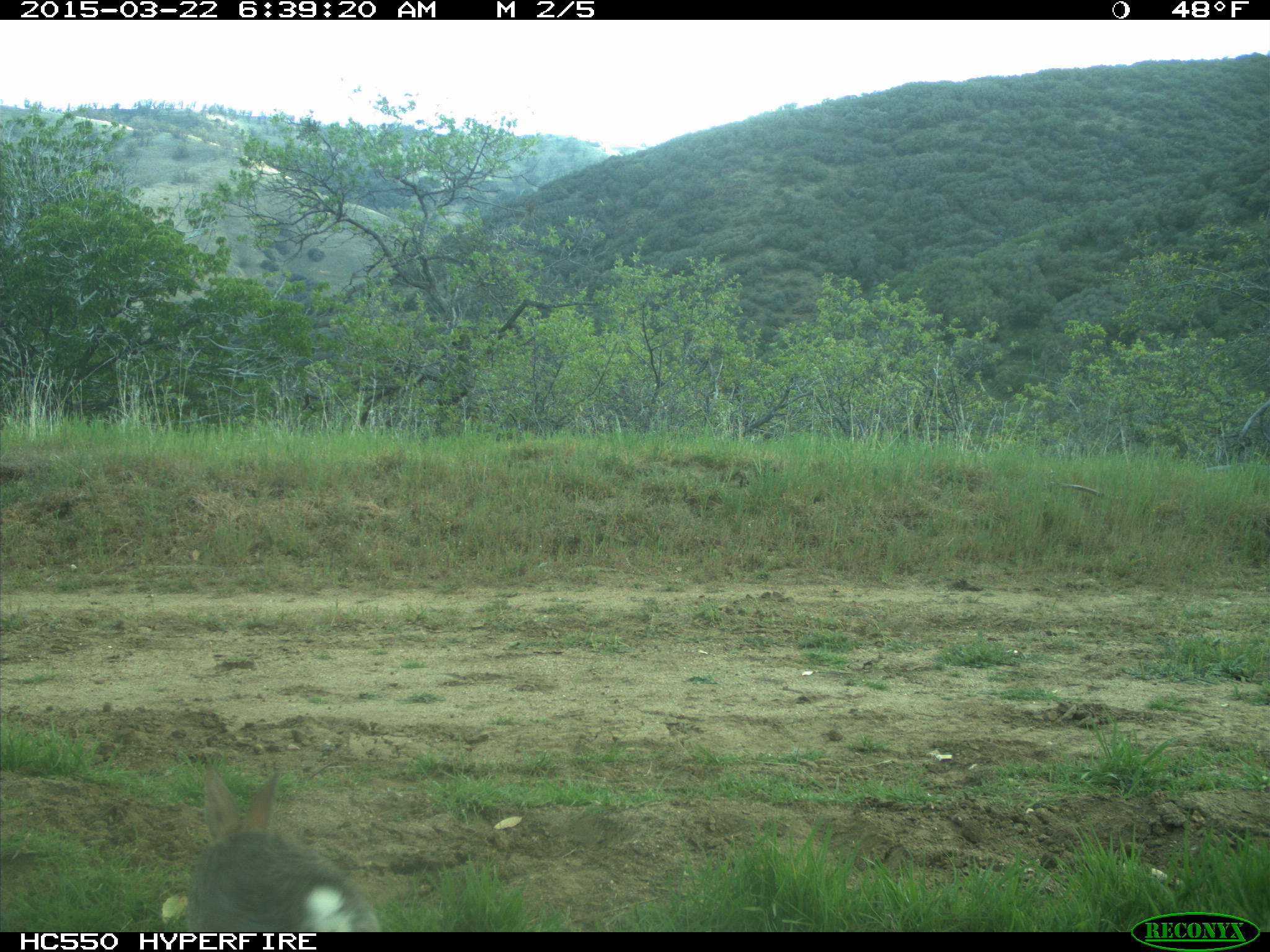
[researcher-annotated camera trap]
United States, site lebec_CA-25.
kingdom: Animalia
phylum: Chordata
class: Mammalia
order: Lagomorpha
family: Leporidae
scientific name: Leporidae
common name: rabbits and hares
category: unidentified rabbit